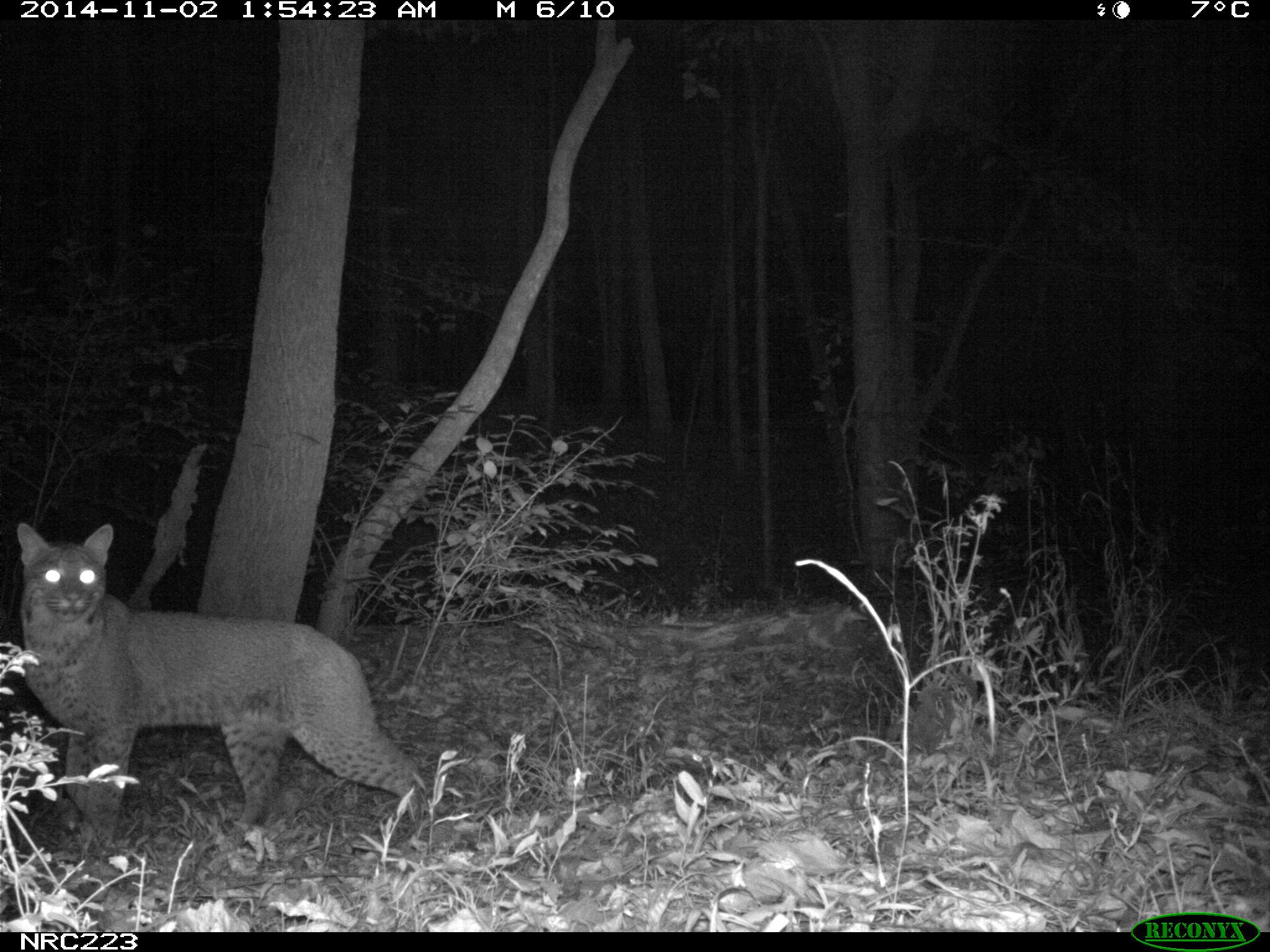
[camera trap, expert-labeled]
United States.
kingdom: Animalia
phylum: Chordata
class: Mammalia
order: Carnivora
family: Felidae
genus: Lynx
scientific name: Lynx rufus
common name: bobcat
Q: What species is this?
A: Bobcat (Lynx rufus).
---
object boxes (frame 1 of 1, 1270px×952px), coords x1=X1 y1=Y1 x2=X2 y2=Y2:
Bobcat: x1=8 y1=517 x2=428 y2=847